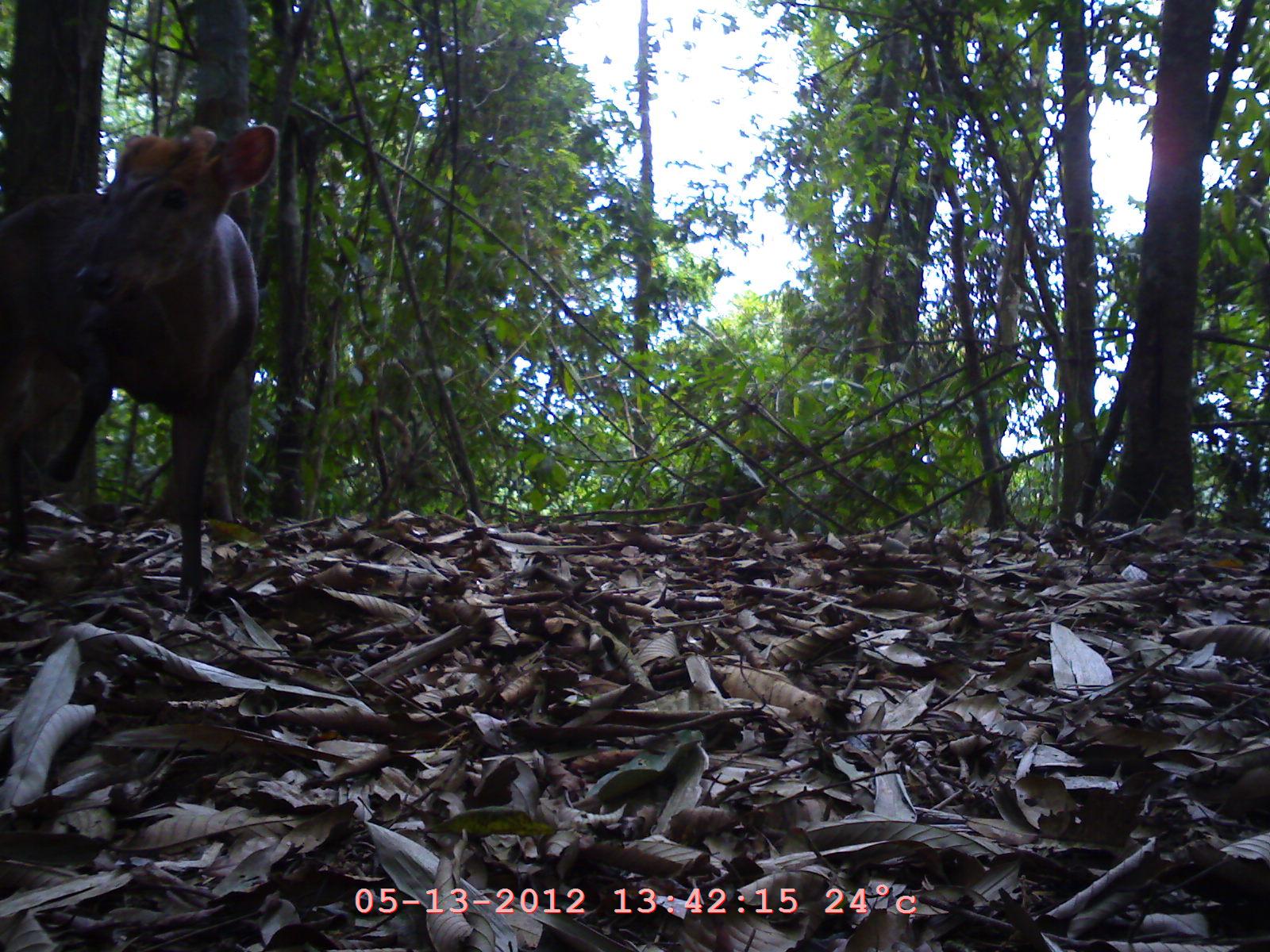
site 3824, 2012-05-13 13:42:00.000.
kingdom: Animalia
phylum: Chordata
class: Mammalia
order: Artiodactyla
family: Cervidae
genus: Muntiacus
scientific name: Muntiacus muntjak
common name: southern red muntjac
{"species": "Muntiacus muntjak (southern red muntjac)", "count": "1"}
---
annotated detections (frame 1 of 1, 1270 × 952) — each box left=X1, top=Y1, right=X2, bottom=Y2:
muntiacus muntjak: left=1, top=118, right=279, bottom=605